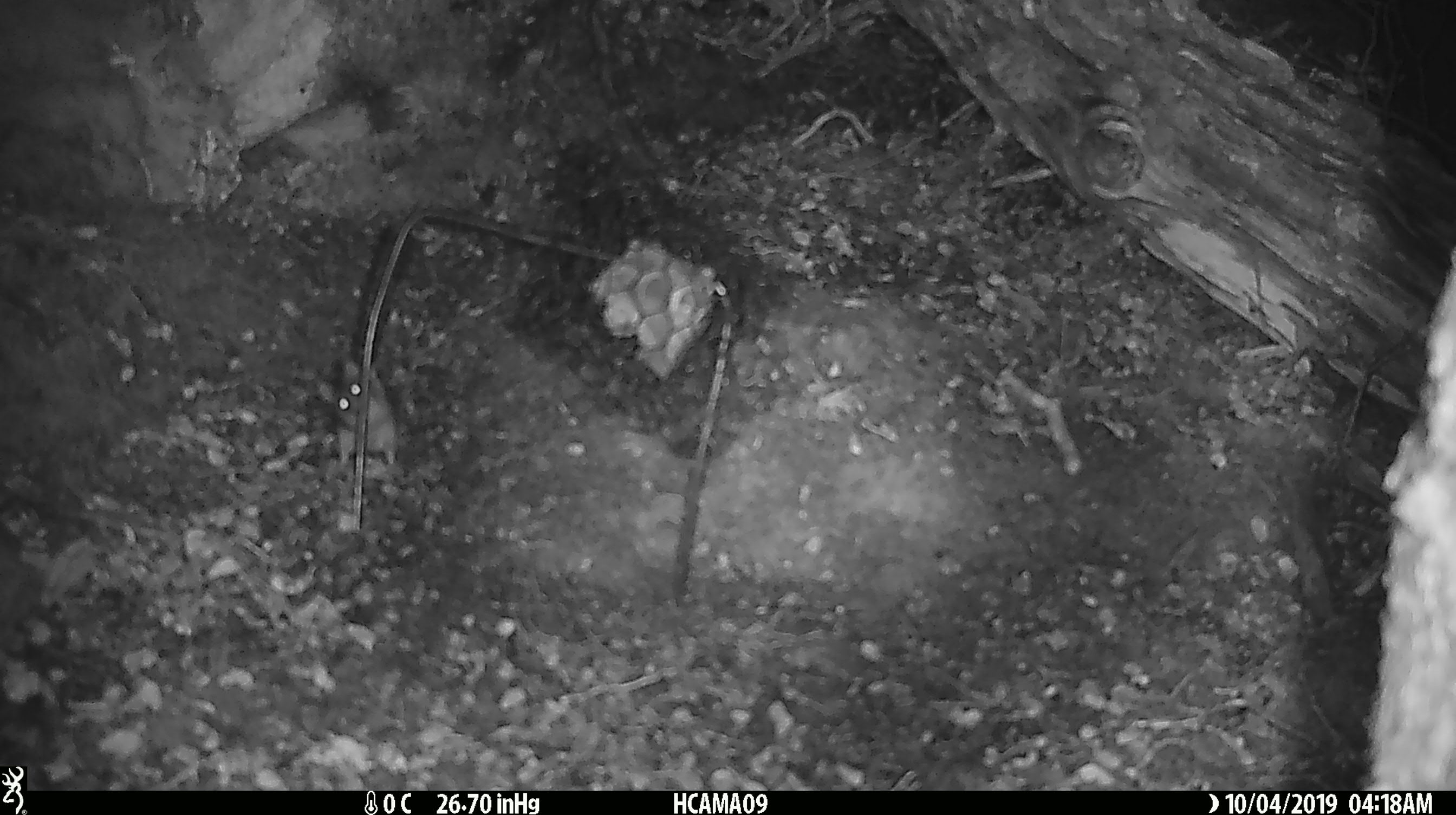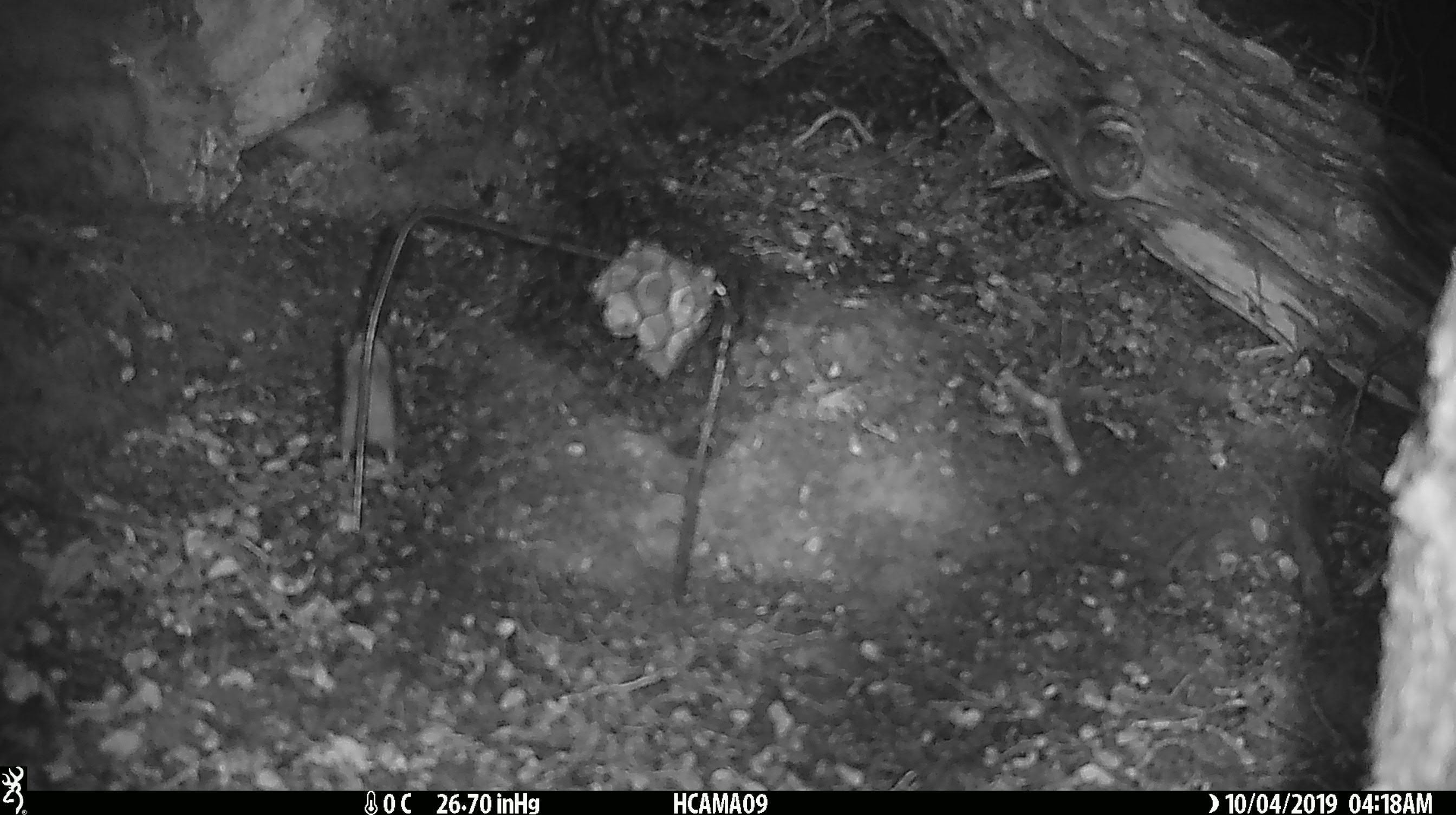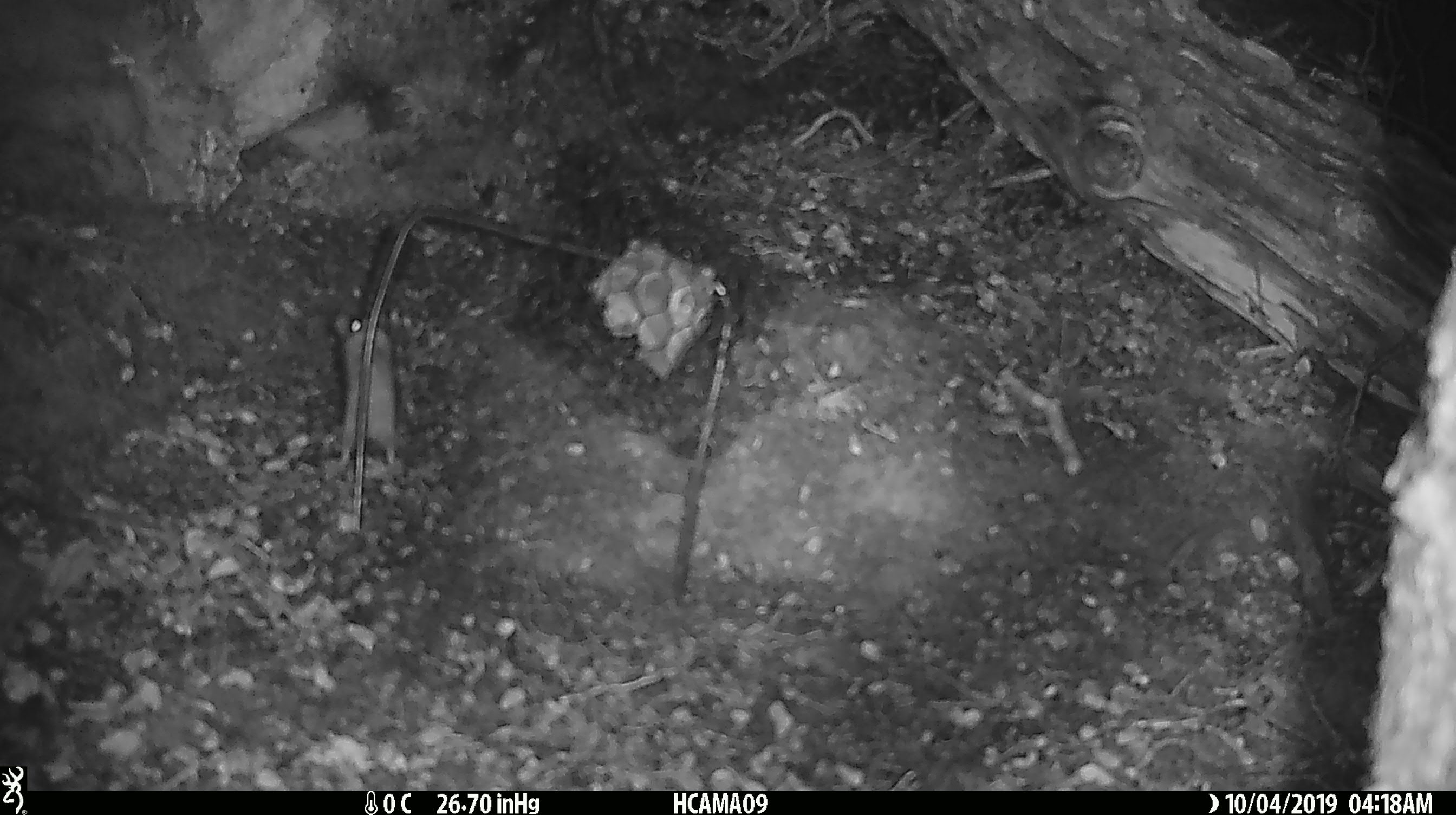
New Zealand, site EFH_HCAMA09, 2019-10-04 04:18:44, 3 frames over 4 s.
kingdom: Animalia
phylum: Chordata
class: Mammalia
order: Rodentia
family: Muridae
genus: Mus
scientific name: Mus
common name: mouse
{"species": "mouse (Mus)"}